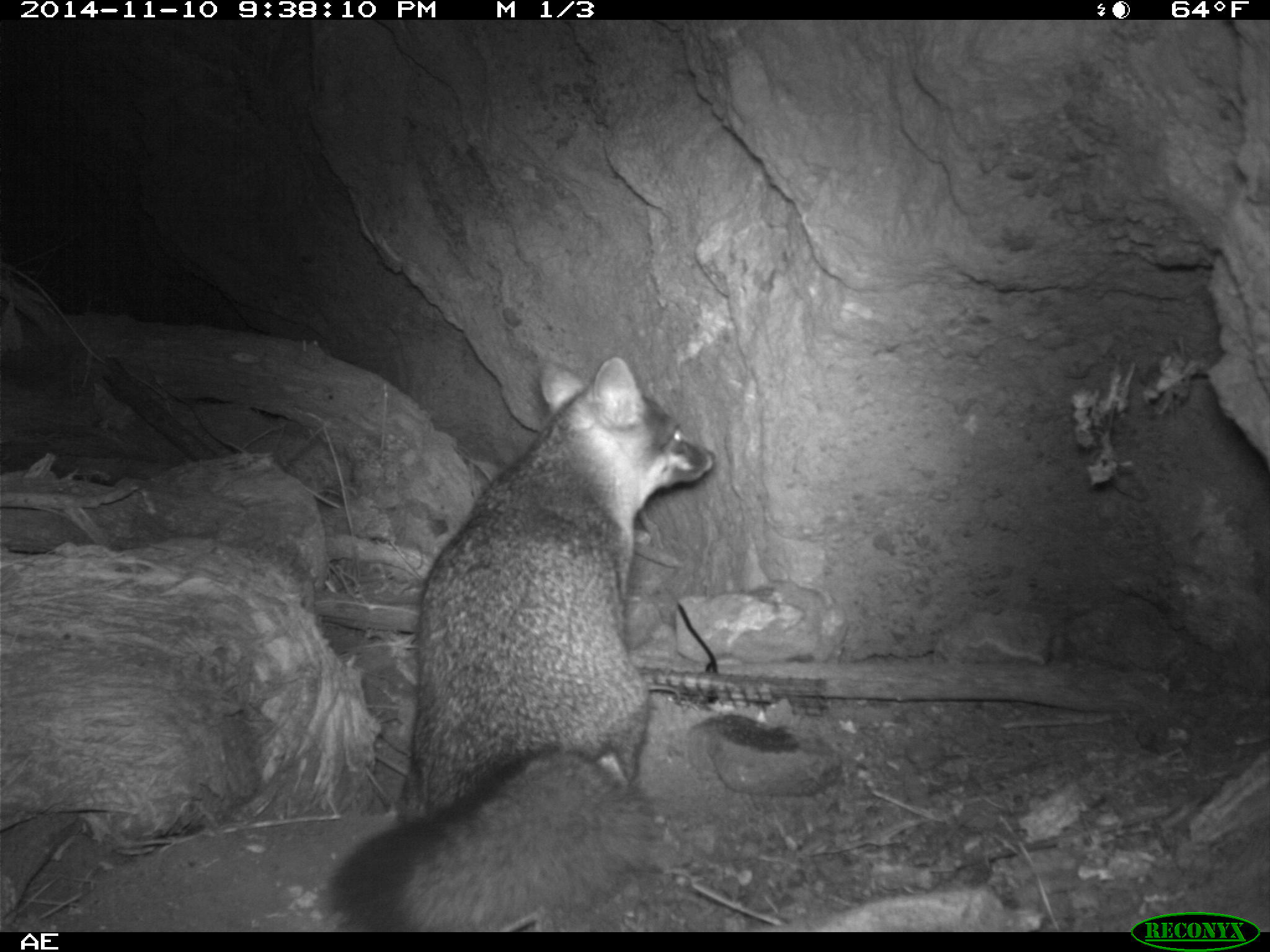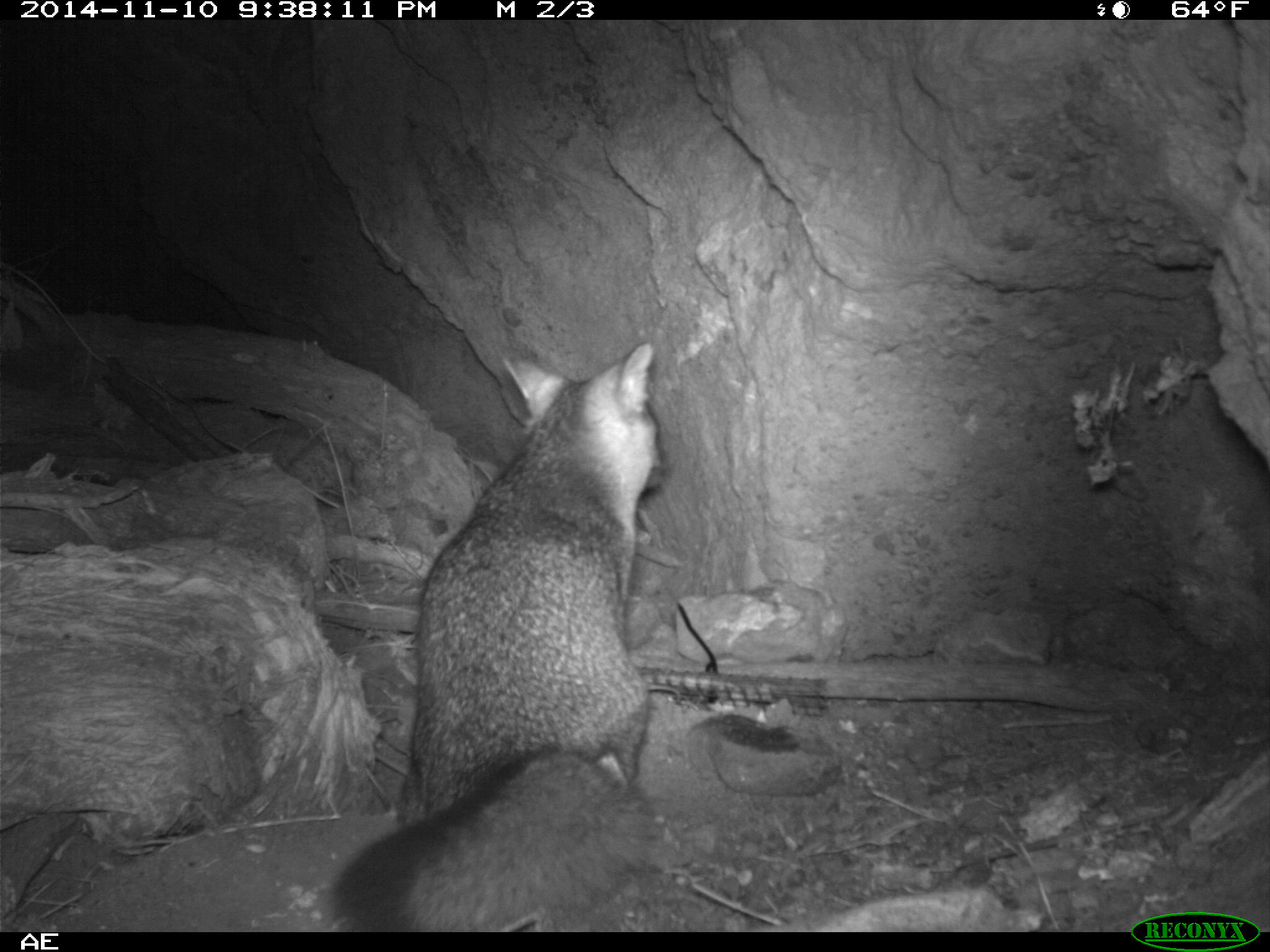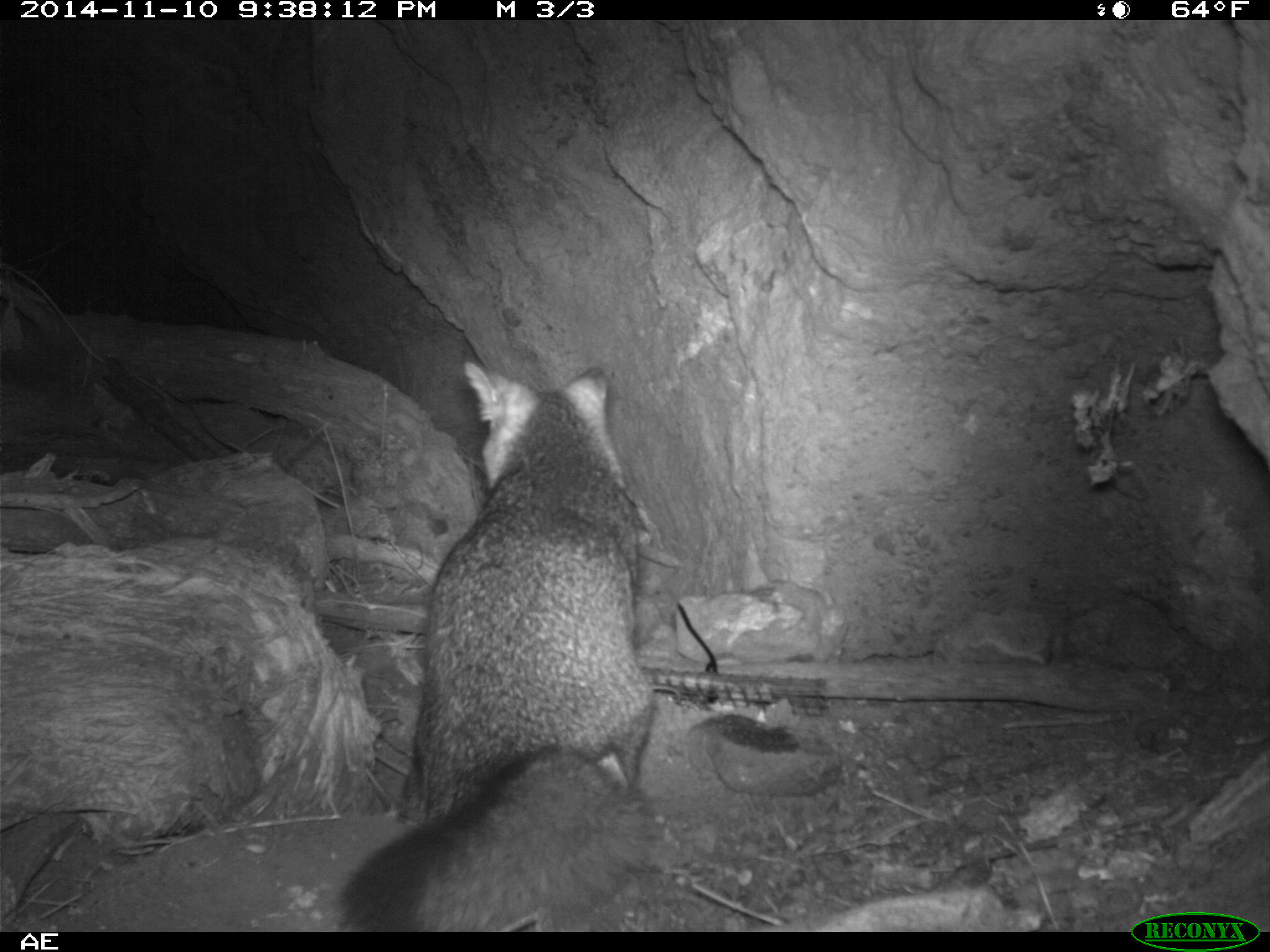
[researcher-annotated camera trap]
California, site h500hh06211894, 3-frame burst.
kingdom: Animalia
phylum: Chordata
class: Mammalia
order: Carnivora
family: Canidae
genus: Urocyon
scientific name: Urocyon littoralis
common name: island fox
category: fox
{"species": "fox (island fox) (Urocyon littoralis)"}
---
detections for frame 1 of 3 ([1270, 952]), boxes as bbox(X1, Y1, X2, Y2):
fox: bbox(329, 356, 714, 932)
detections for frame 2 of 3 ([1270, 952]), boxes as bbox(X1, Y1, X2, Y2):
fox: bbox(324, 342, 667, 930)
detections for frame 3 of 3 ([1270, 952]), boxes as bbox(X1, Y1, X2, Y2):
fox: bbox(337, 357, 657, 930)